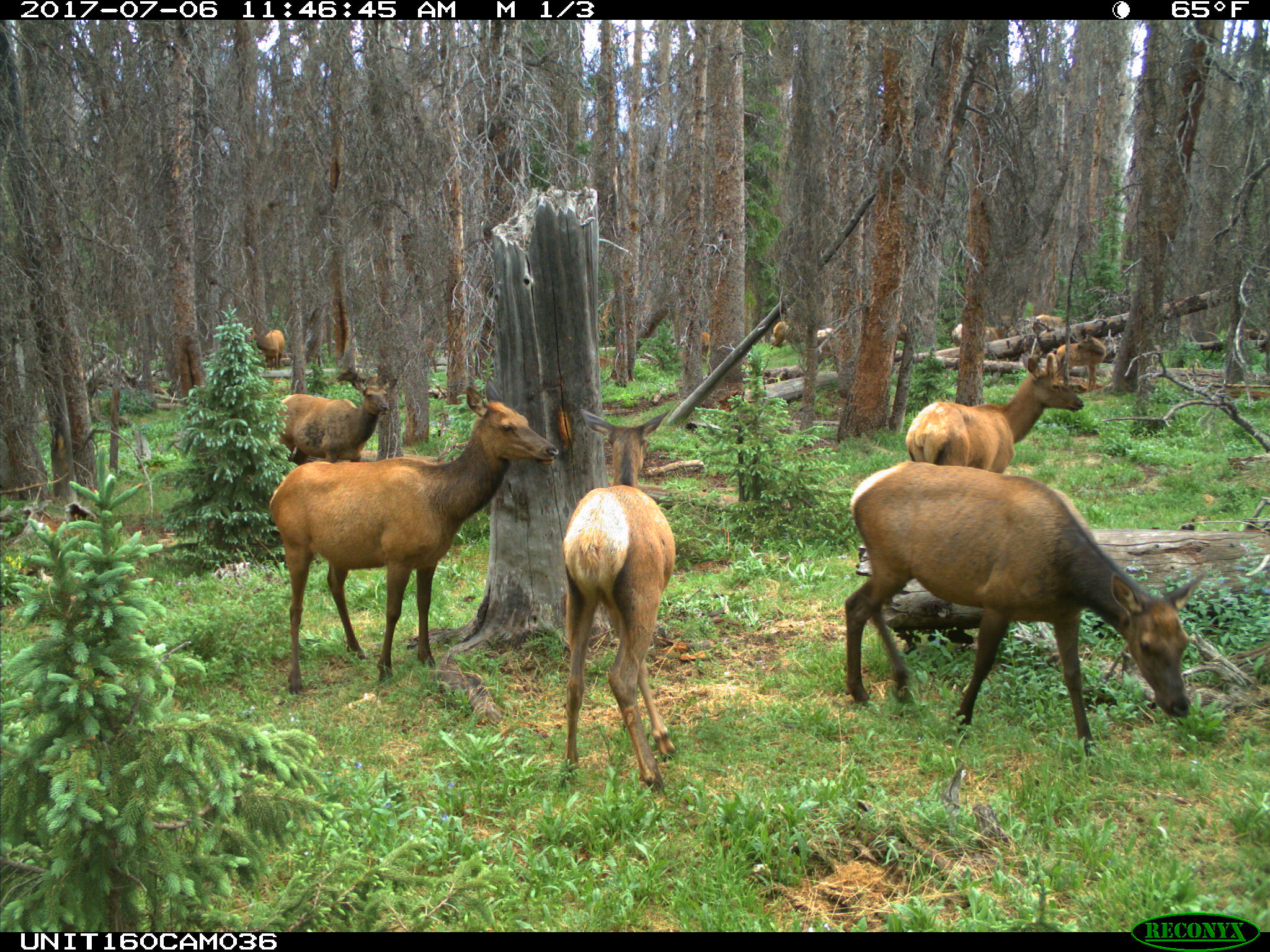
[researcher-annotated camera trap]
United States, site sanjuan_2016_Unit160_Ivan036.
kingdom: Animalia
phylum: Chordata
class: Mammalia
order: Artiodactyla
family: Cervidae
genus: Cervus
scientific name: Cervus elaphus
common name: red deer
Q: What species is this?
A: Cervus elaphus (red deer).